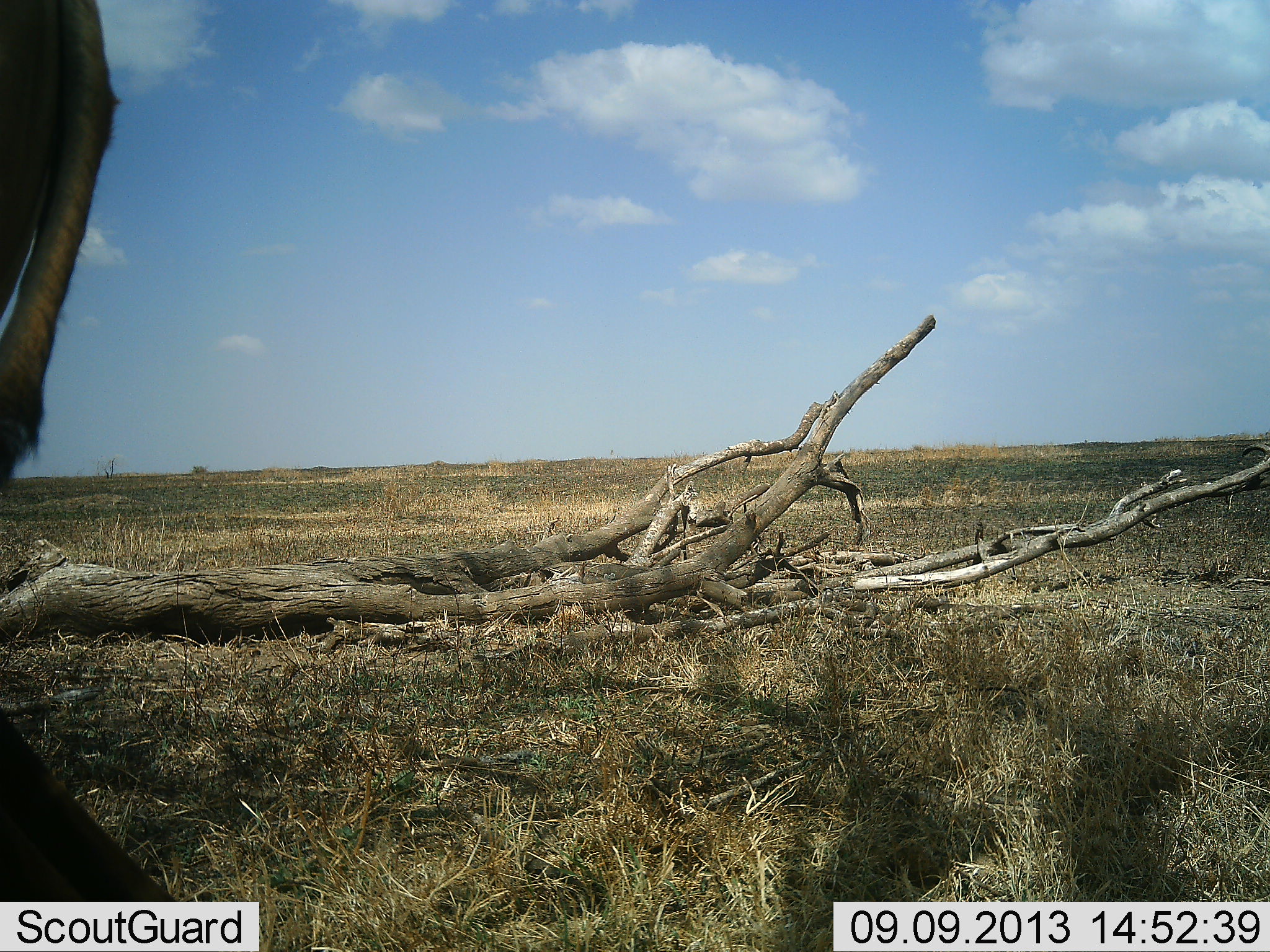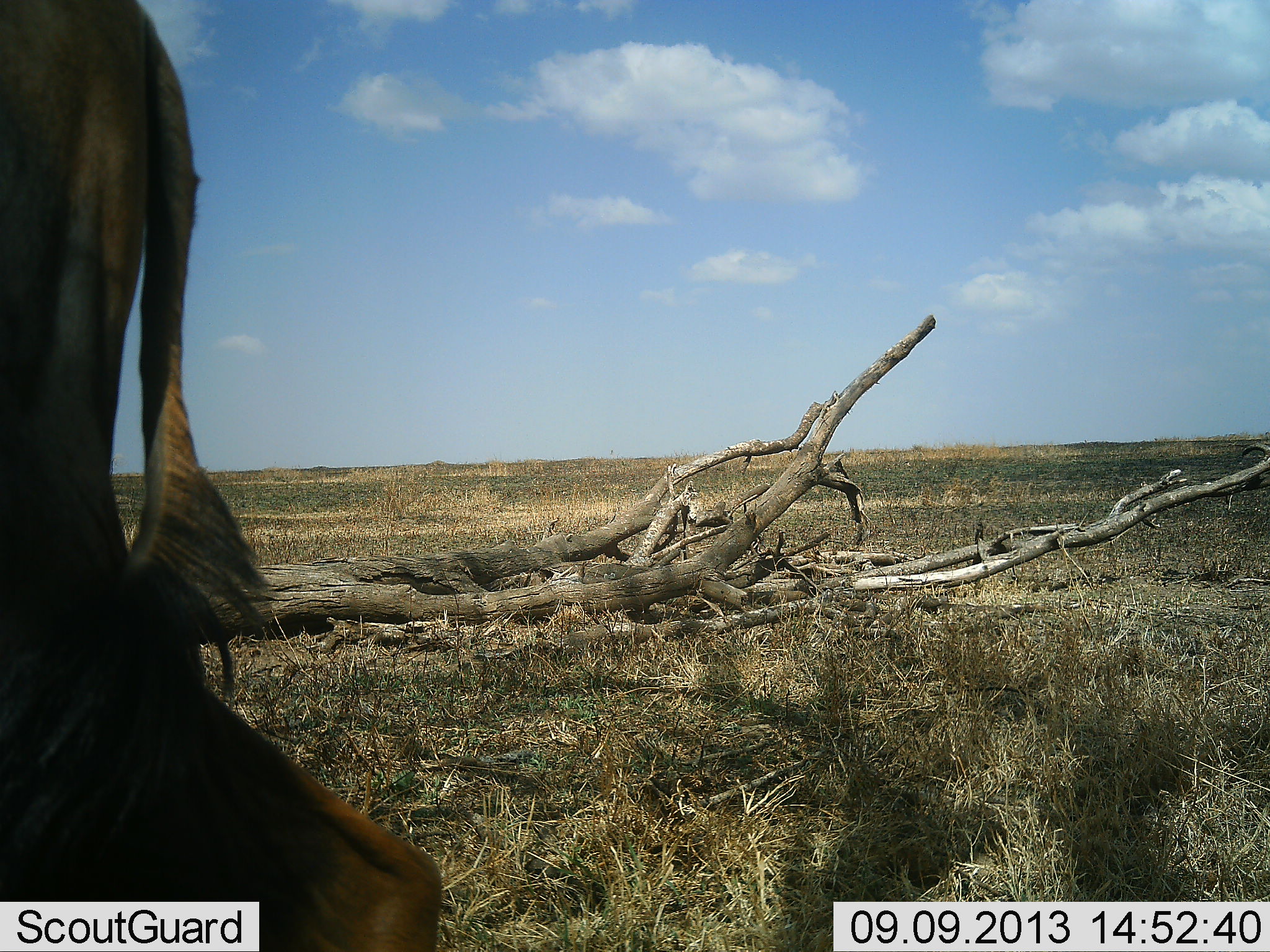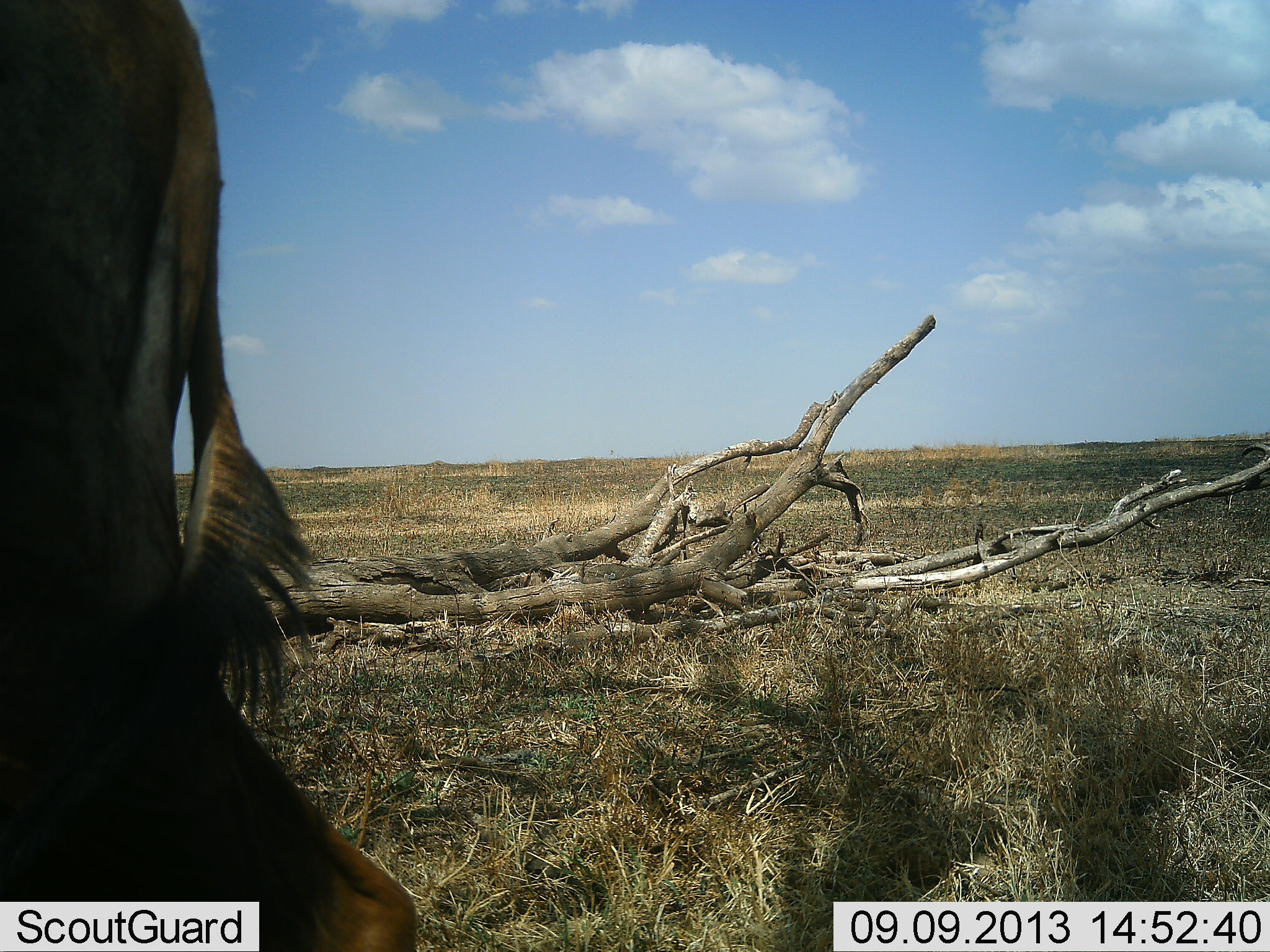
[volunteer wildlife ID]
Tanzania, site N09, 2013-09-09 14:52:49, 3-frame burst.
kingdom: Animalia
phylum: Chordata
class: Mammalia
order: Artiodactyla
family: Bovidae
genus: Connochaetes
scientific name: Connochaetes taurinus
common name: blue wildebeest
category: wildebeest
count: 1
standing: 57%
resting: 0%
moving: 57%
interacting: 0%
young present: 0%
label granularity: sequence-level